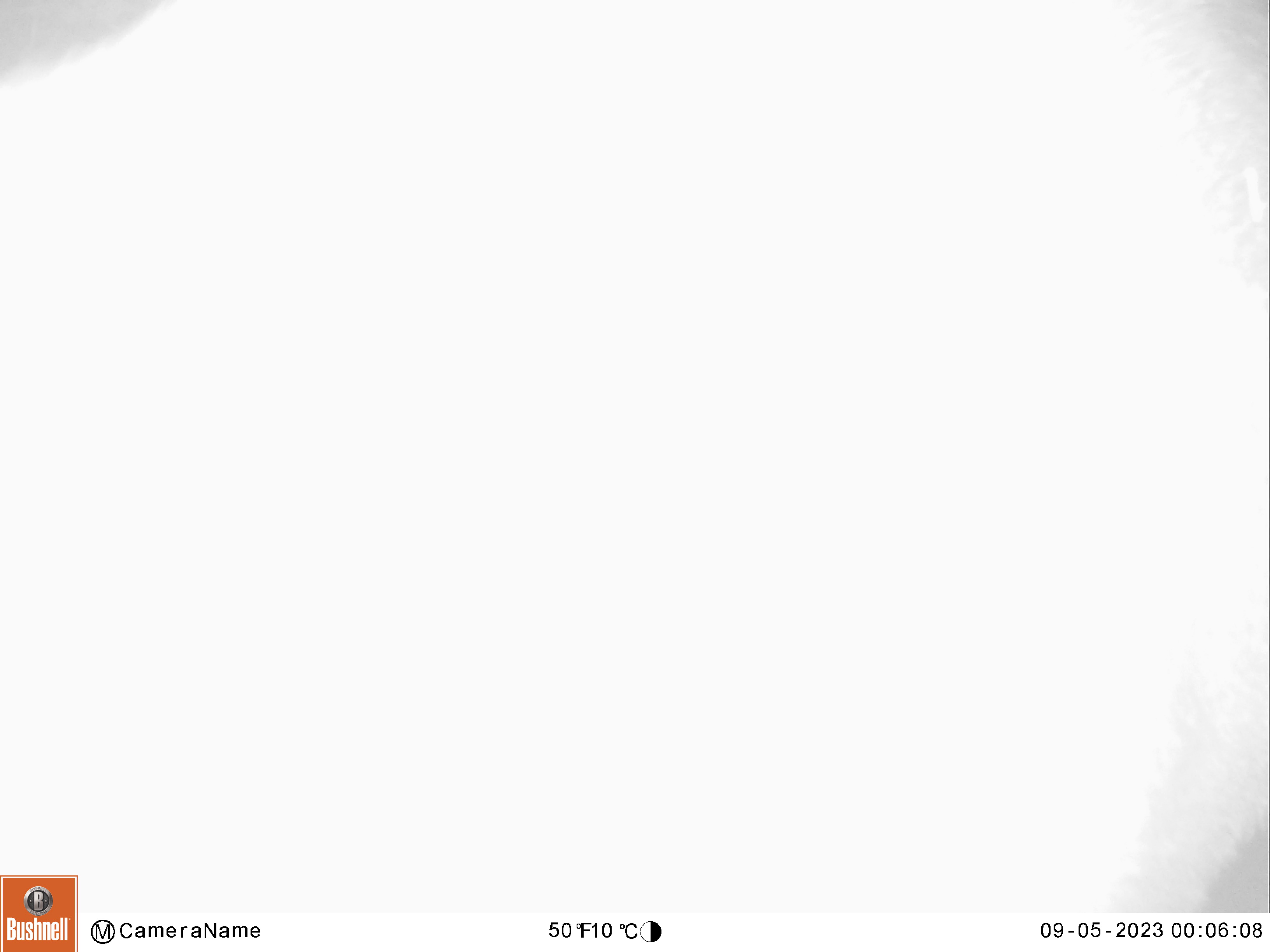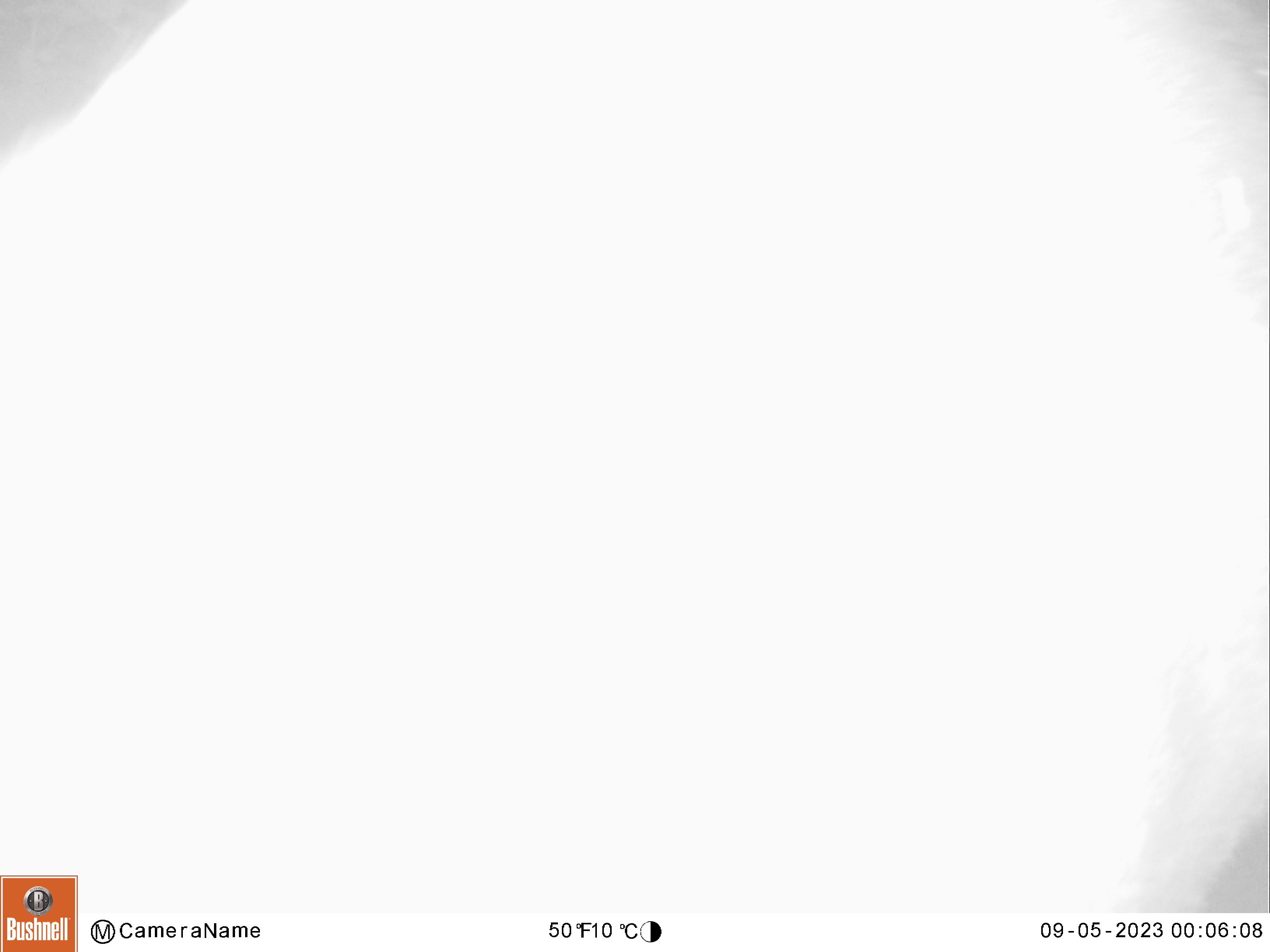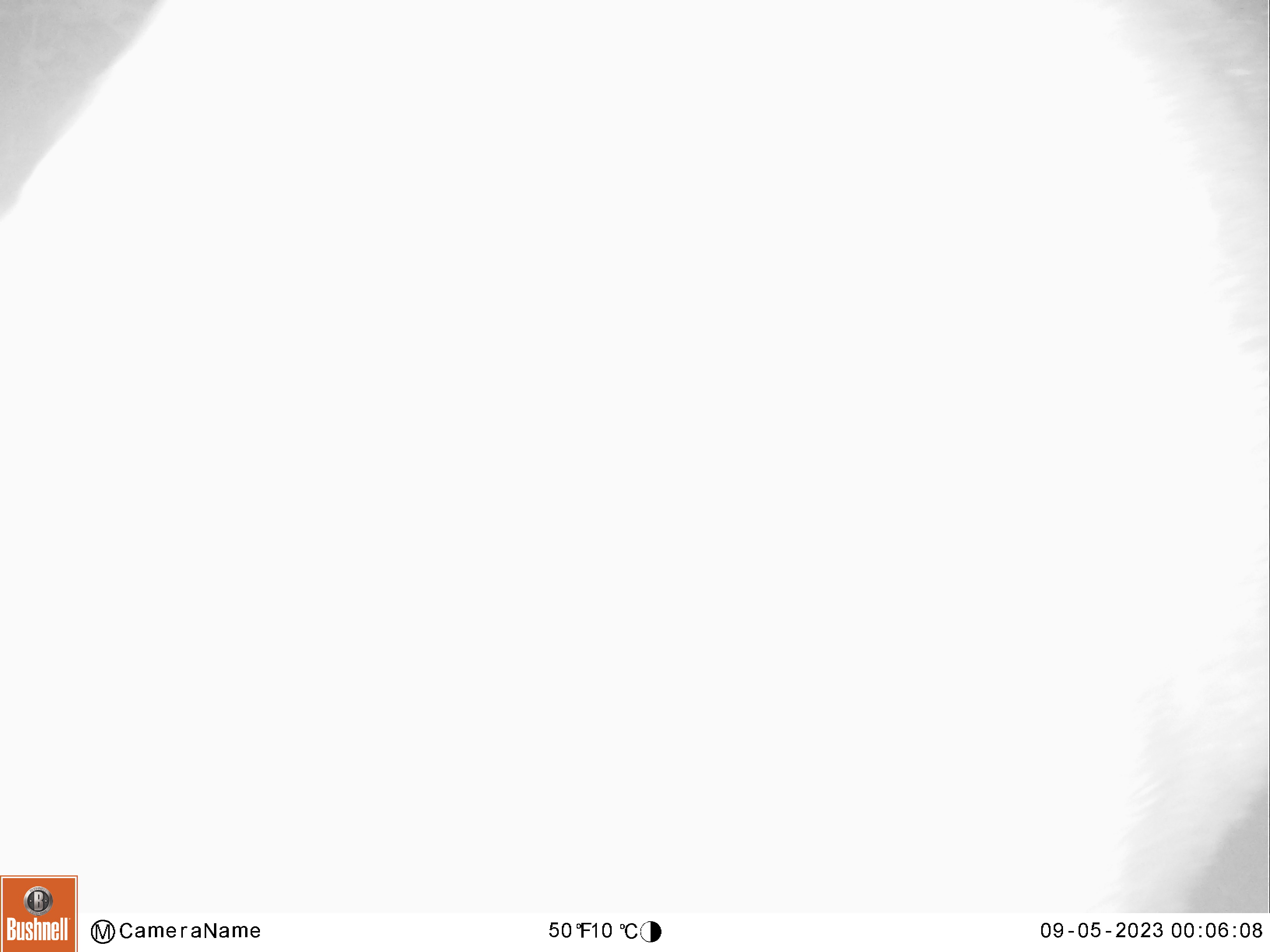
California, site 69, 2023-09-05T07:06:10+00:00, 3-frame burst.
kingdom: Animalia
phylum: Chordata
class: Mammalia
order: Artiodactyla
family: Cervidae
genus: Odocoileus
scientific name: Odocoileus hemionus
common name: mule deer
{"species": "mule deer (Odocoileus hemionus)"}